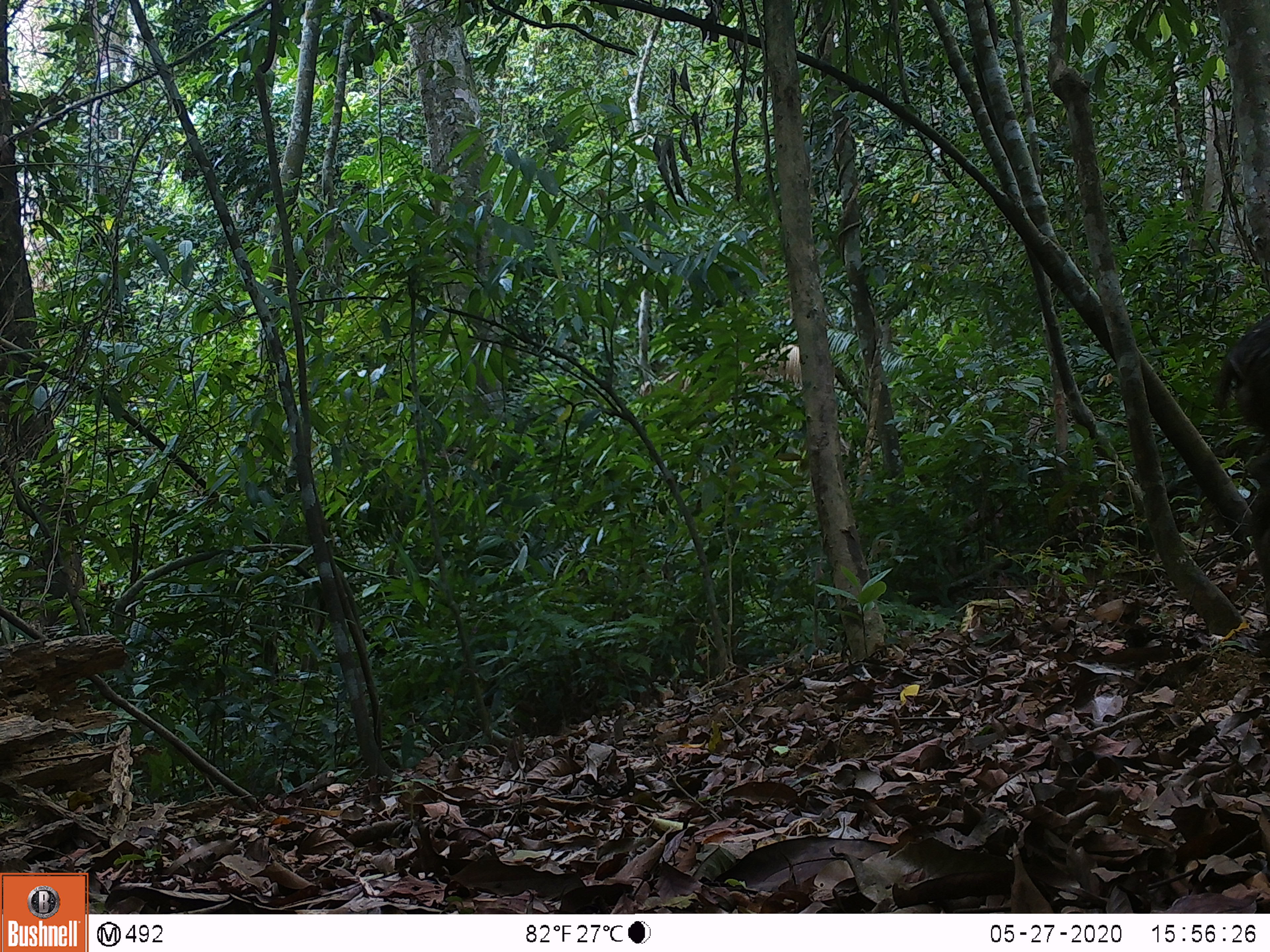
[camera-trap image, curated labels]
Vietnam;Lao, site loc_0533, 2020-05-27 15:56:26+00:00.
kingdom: Animalia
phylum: Chordata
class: Mammalia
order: Artiodactyla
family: Suidae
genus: Sus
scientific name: Sus scrofa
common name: eurasian wild pig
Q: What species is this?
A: Eurasian wild pig (Sus scrofa).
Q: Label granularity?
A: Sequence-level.